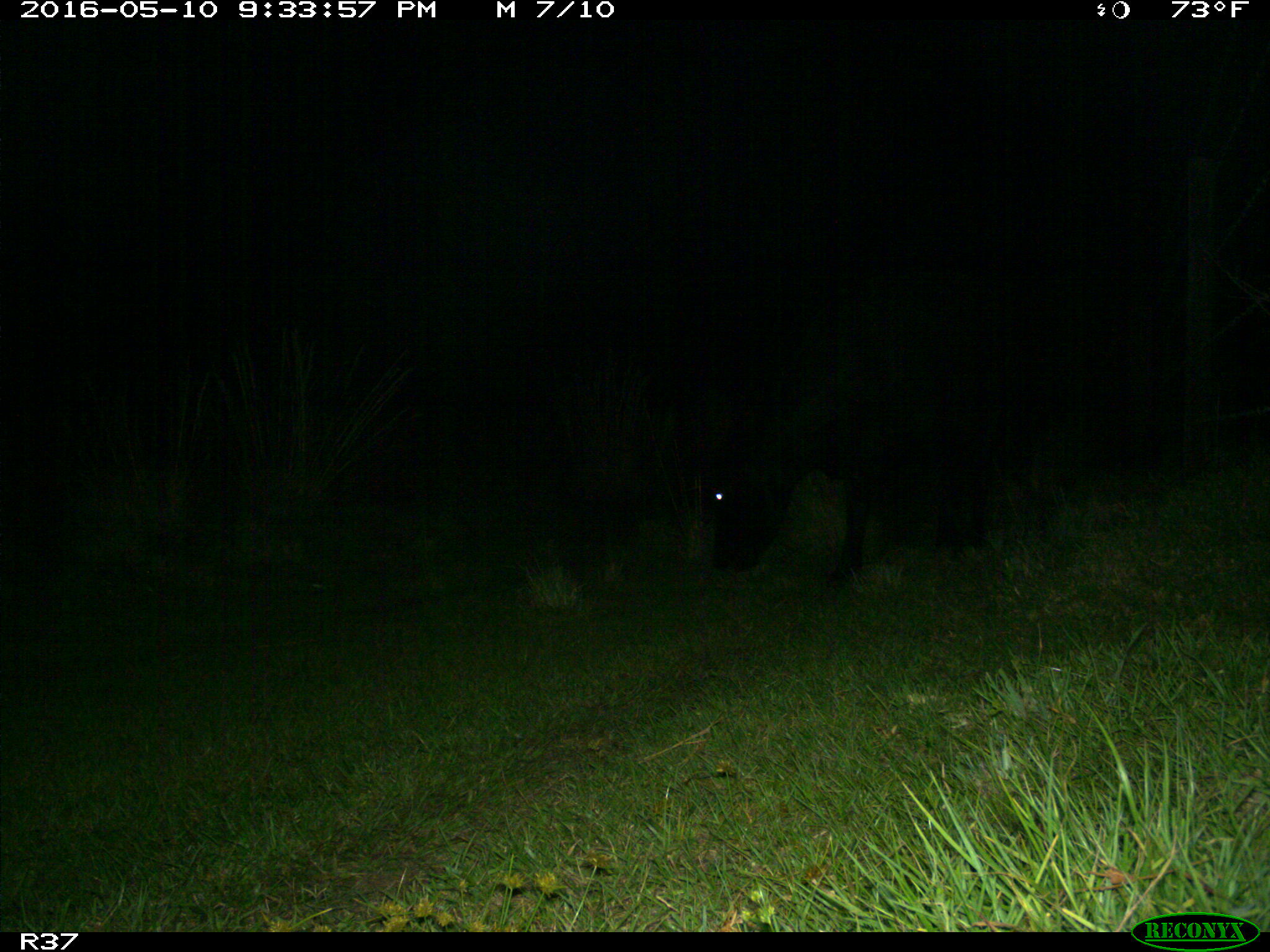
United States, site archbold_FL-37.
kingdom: Animalia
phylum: Chordata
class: Mammalia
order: Artiodactyla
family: Bovidae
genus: Bos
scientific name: Bos taurus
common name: domestic cow